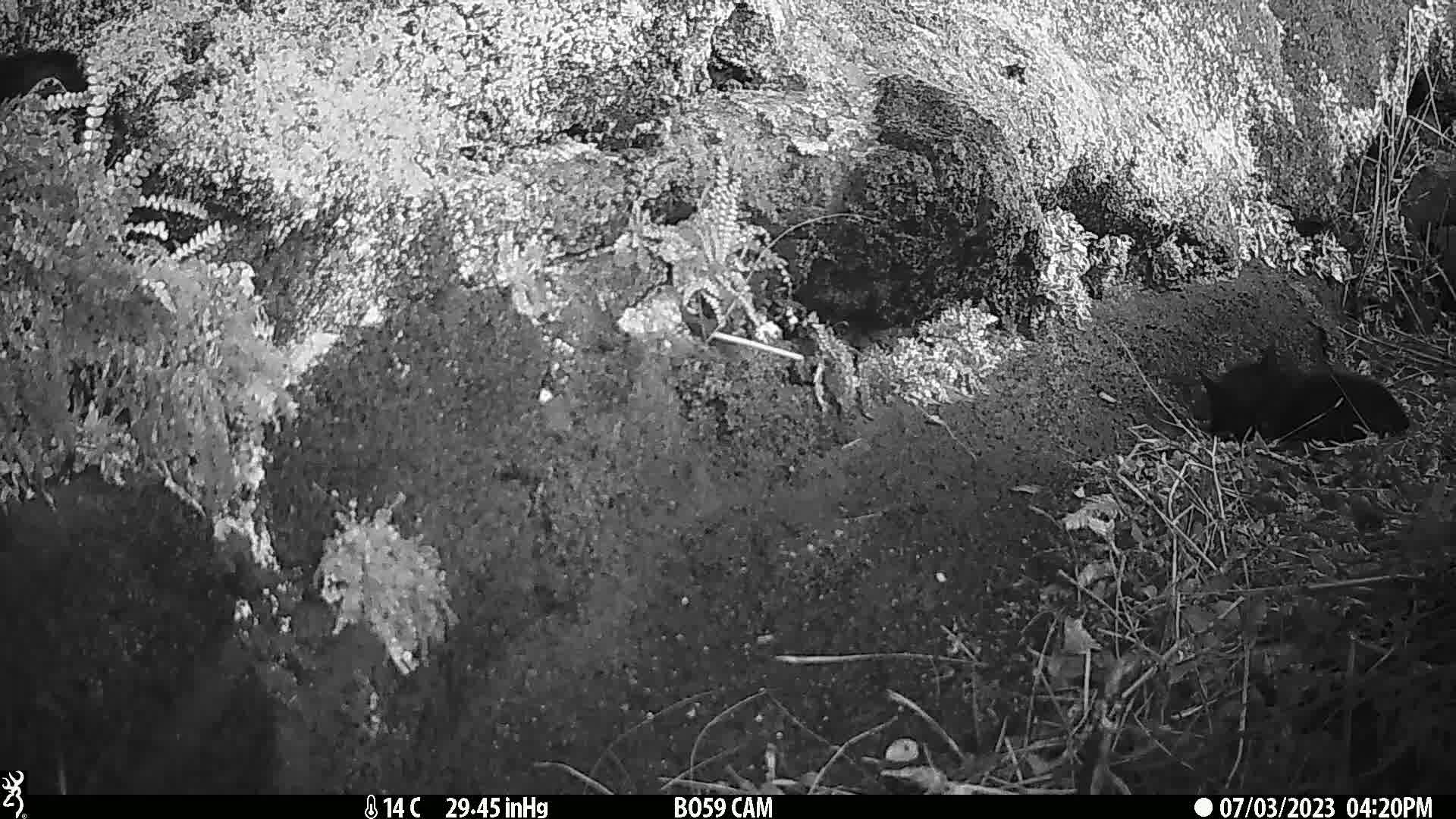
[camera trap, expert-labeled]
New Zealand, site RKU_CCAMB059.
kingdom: Animalia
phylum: Chordata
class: Mammalia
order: Carnivora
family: Felidae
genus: Felis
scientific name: Felis catus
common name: domestic cat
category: cat